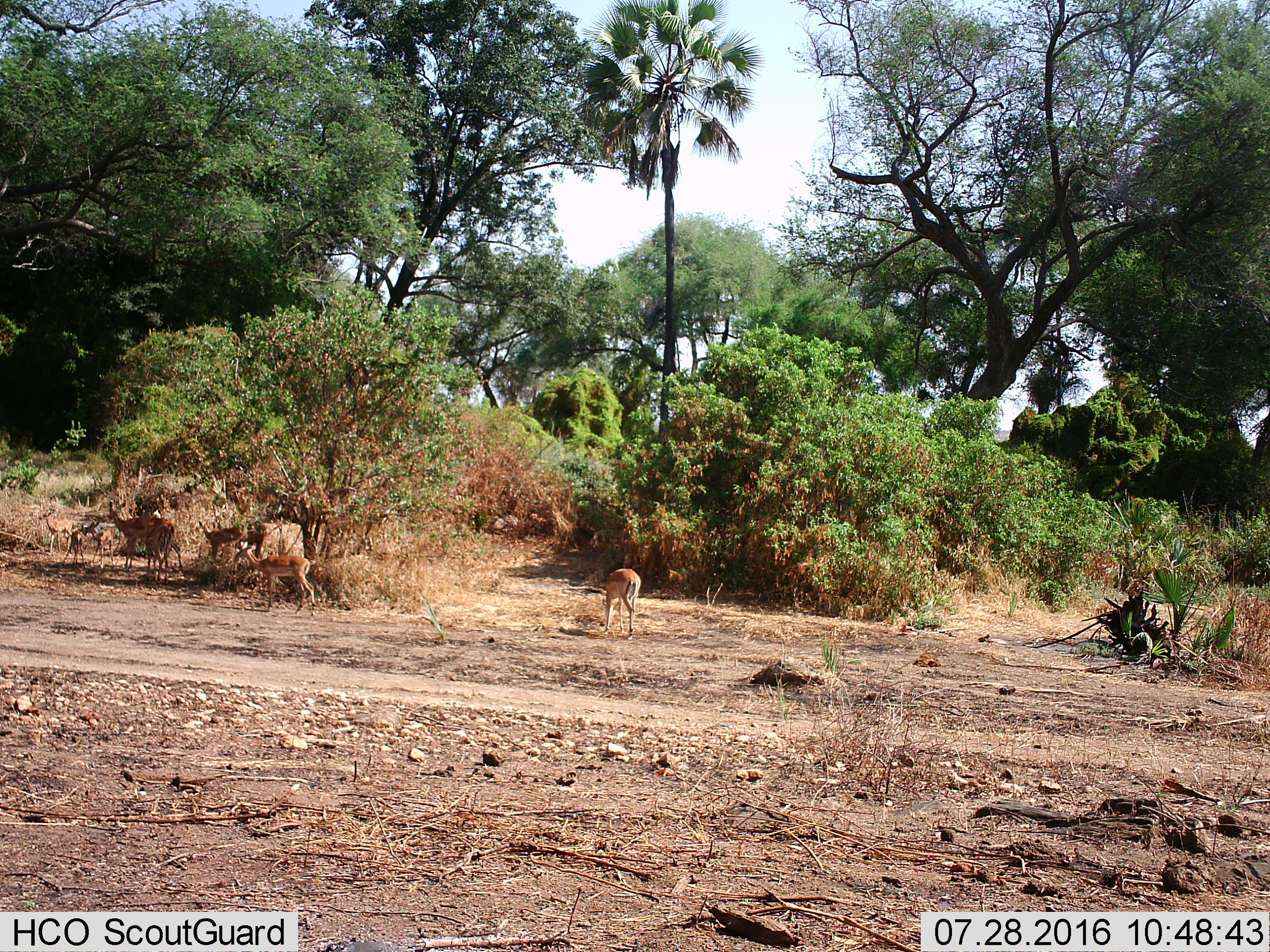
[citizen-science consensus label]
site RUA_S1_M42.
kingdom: Animalia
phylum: Chordata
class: Mammalia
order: Artiodactyla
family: Bovidae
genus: Aepyceros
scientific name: Aepyceros melampus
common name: impala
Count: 8.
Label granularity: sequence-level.